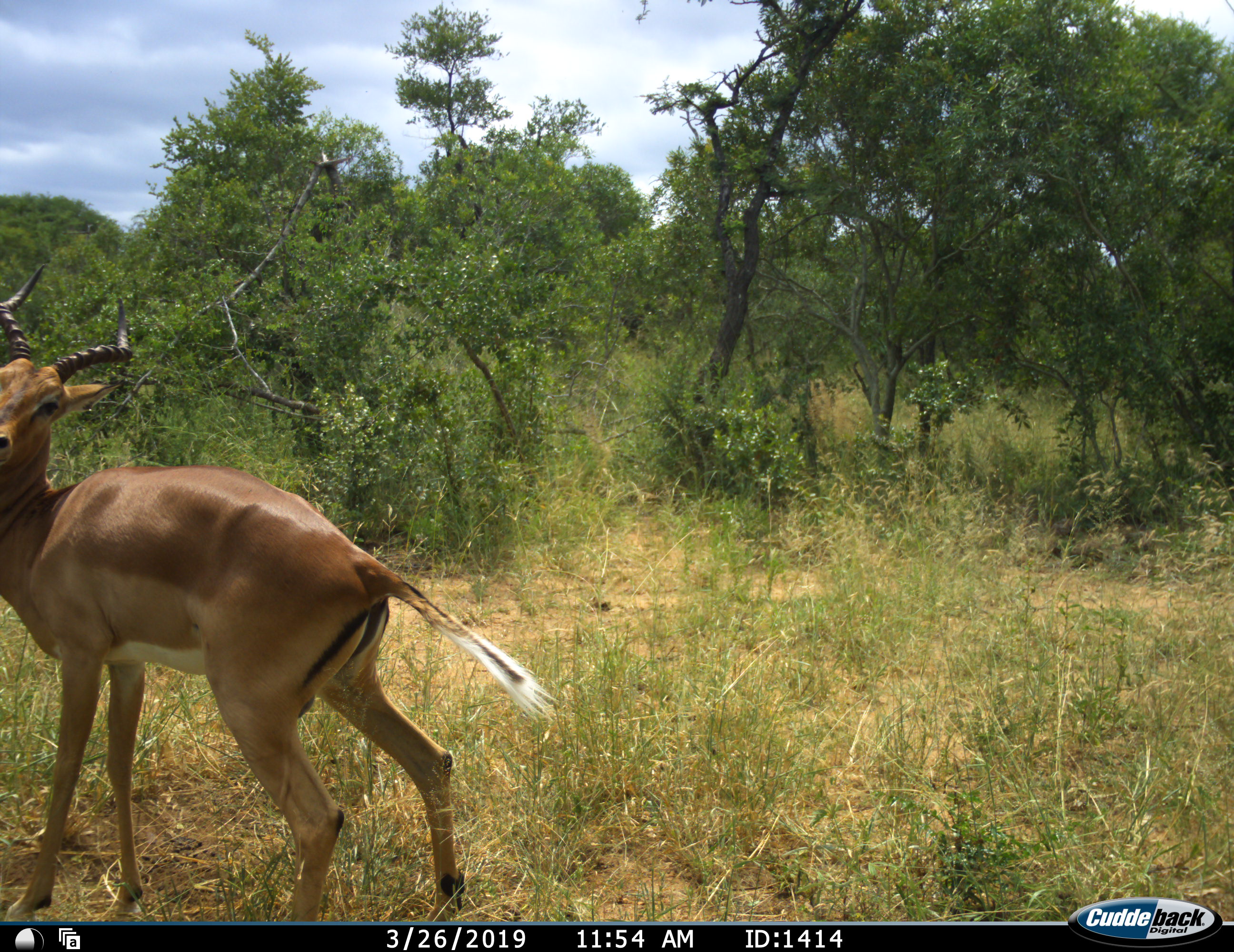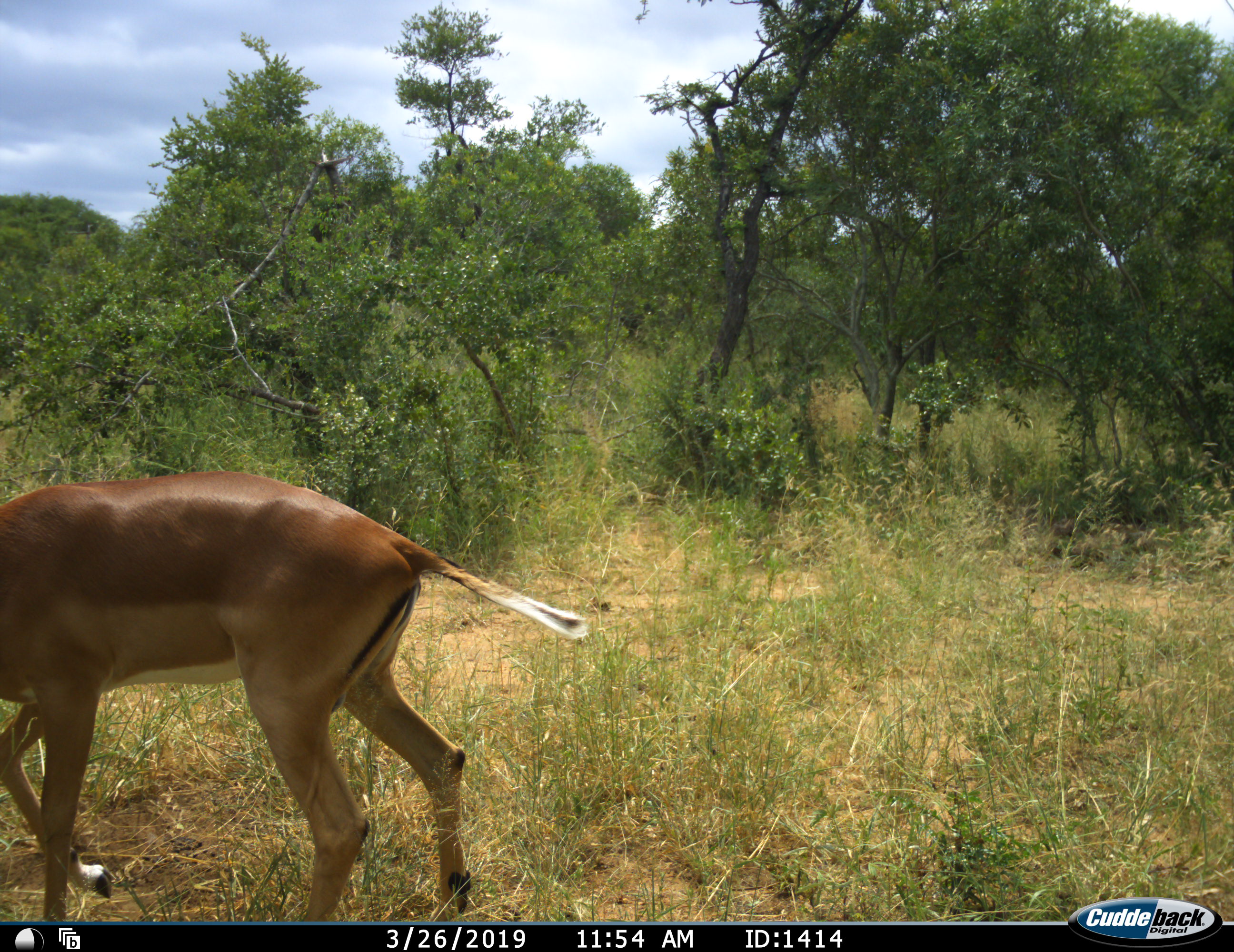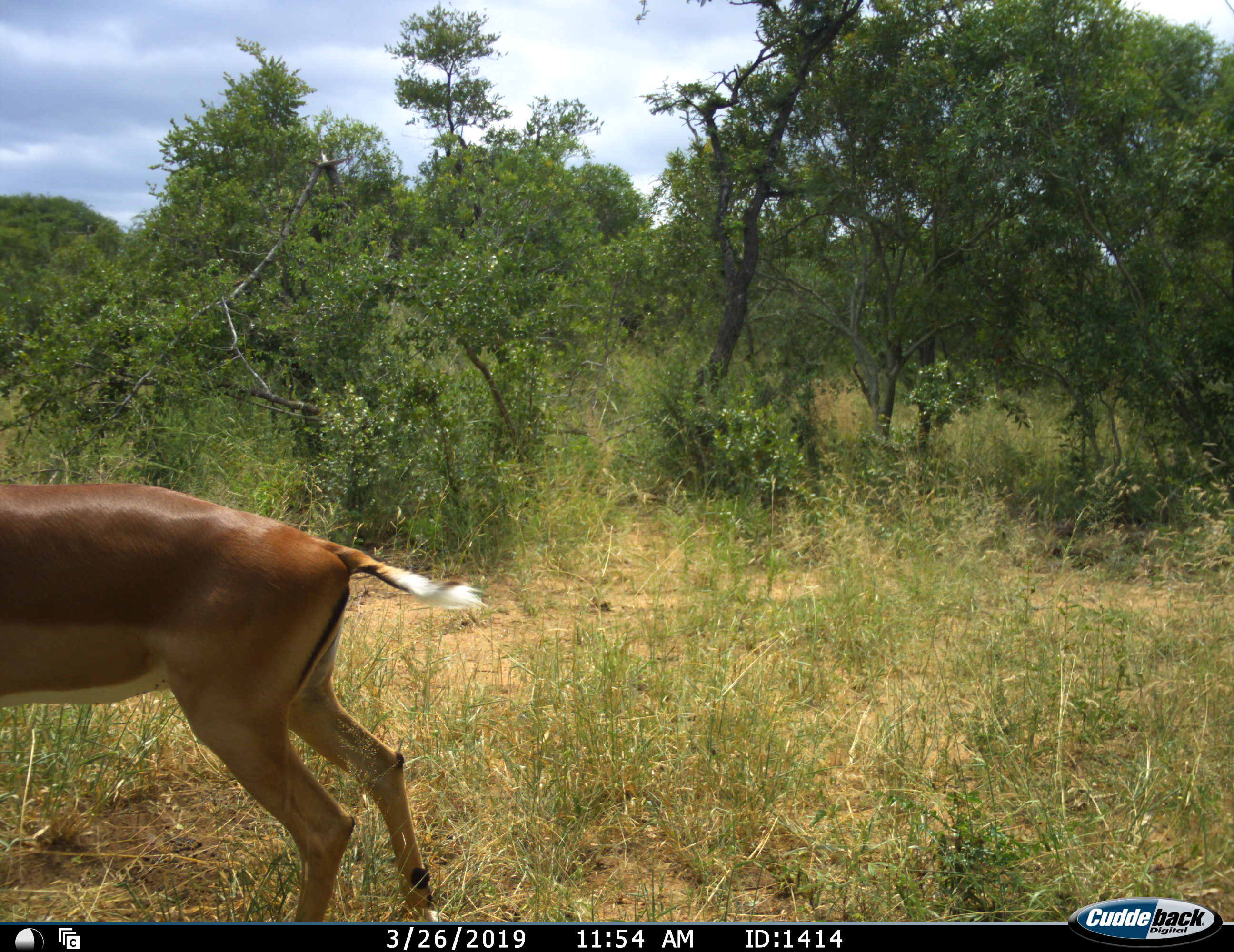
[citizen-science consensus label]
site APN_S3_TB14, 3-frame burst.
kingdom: Animalia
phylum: Chordata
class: Mammalia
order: Artiodactyla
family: Bovidae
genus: Aepyceros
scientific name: Aepyceros melampus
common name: impala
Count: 1.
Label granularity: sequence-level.